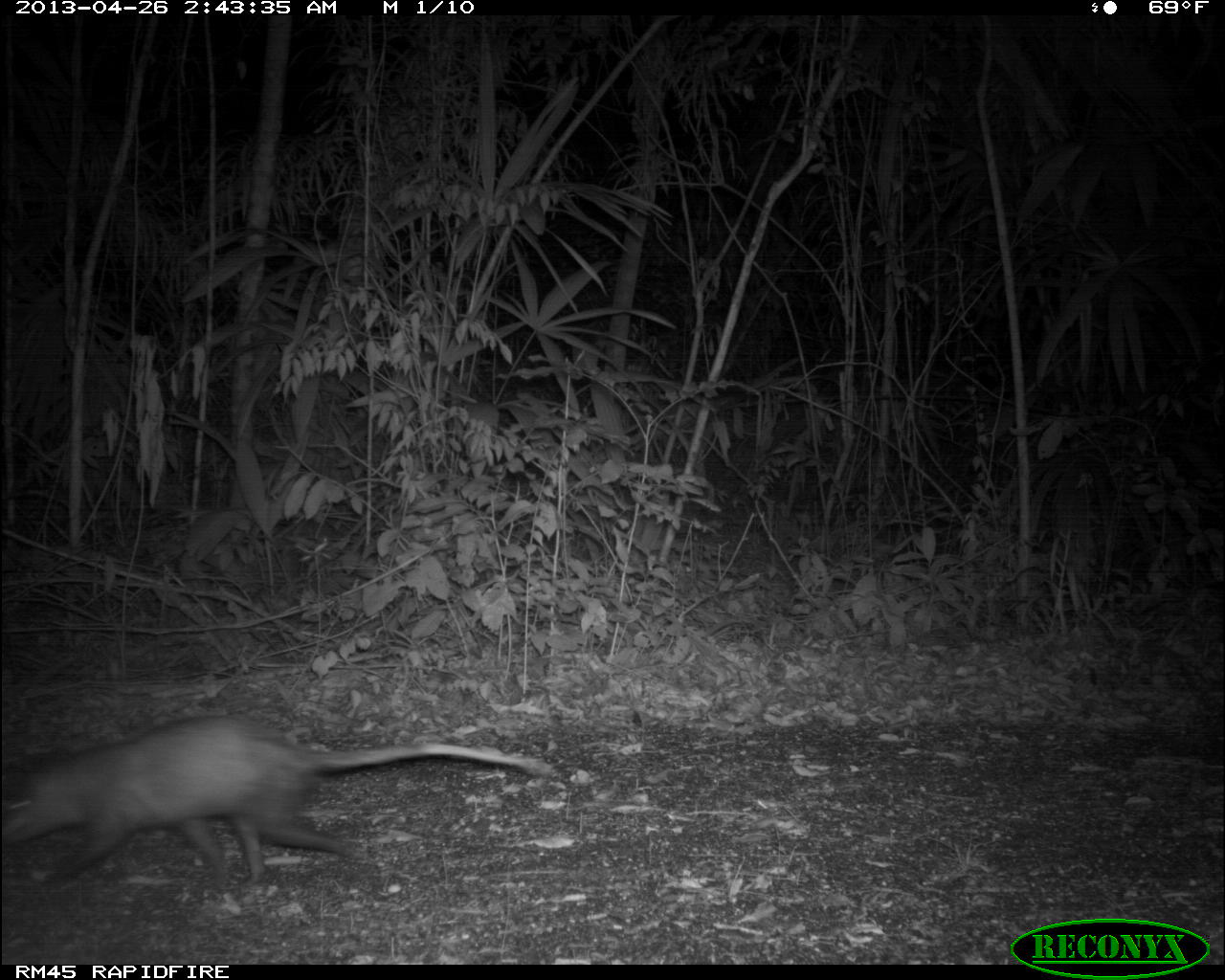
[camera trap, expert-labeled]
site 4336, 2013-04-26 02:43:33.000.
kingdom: Animalia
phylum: Chordata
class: Mammalia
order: Didelphimorphia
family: Didelphidae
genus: Didelphis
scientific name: Didelphis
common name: american opossums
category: didelphis sp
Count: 1.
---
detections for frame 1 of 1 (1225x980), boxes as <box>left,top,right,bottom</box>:
didelphis sp: <box>0,711,563,893</box>